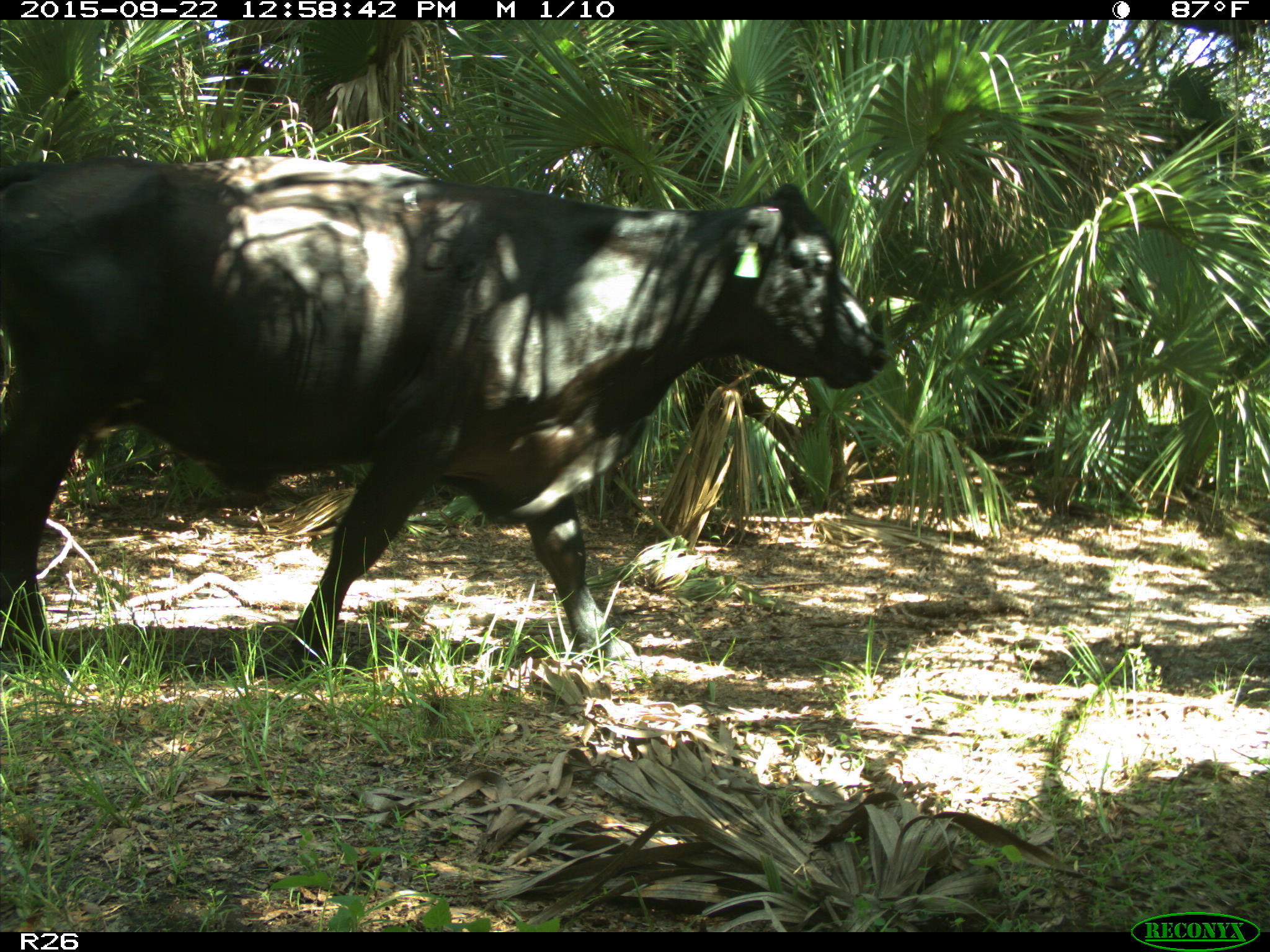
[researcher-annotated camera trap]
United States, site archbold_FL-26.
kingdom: Animalia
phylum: Chordata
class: Mammalia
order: Artiodactyla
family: Bovidae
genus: Bos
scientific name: Bos taurus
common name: domestic cow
Bos taurus (domestic cow).